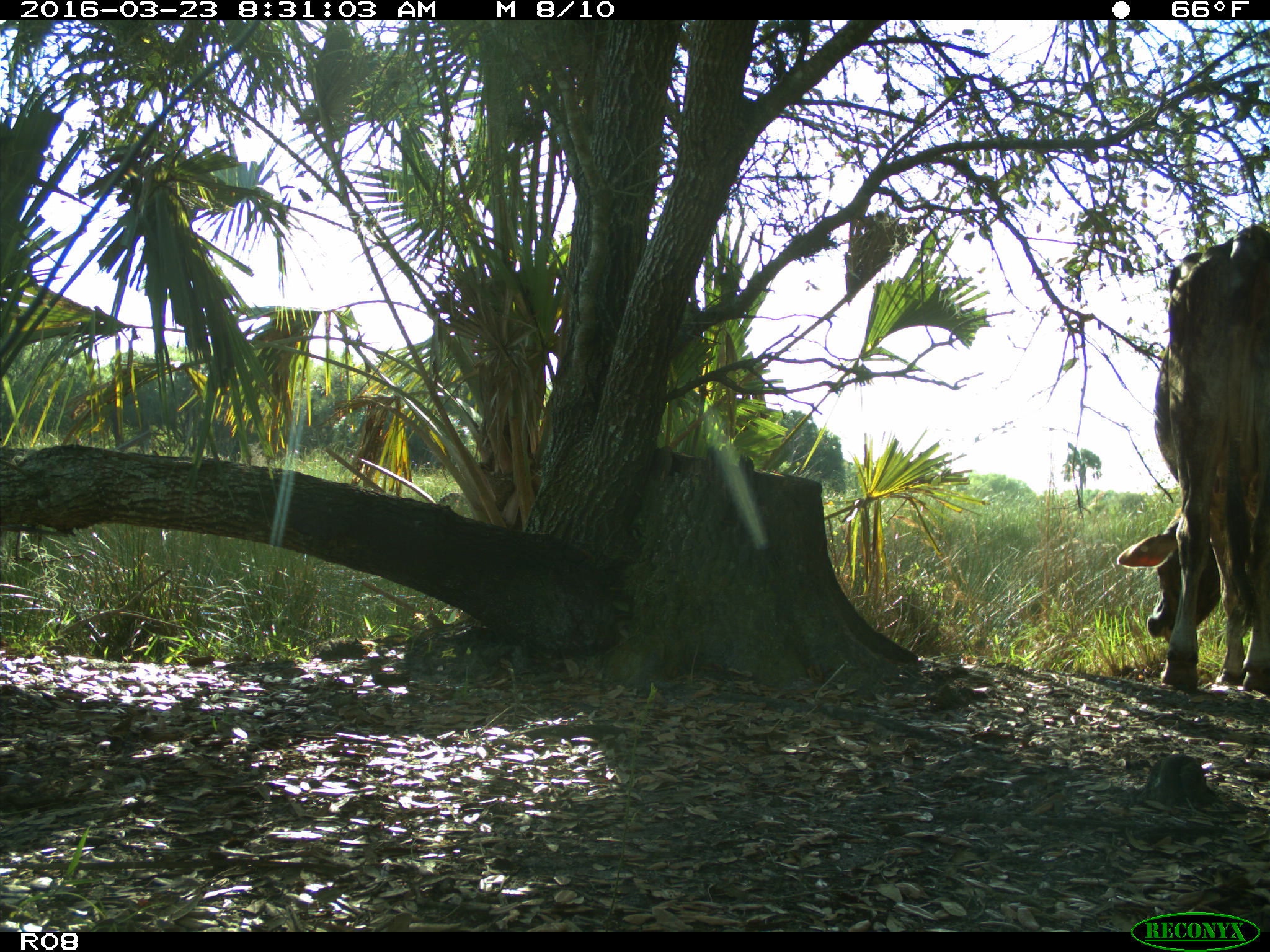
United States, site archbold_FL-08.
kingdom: Animalia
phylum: Chordata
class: Mammalia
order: Artiodactyla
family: Bovidae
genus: Bos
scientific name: Bos taurus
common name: domestic cow